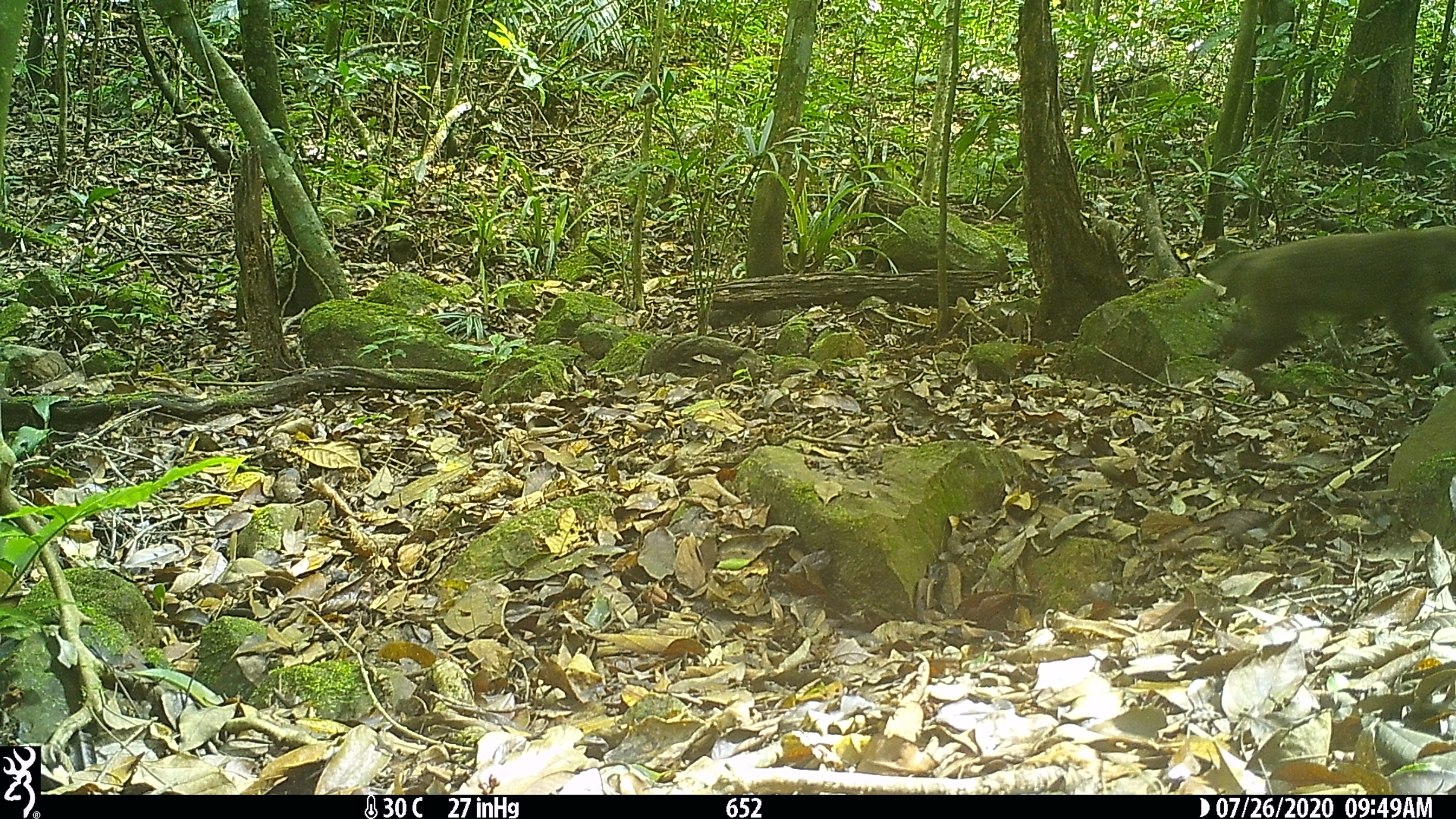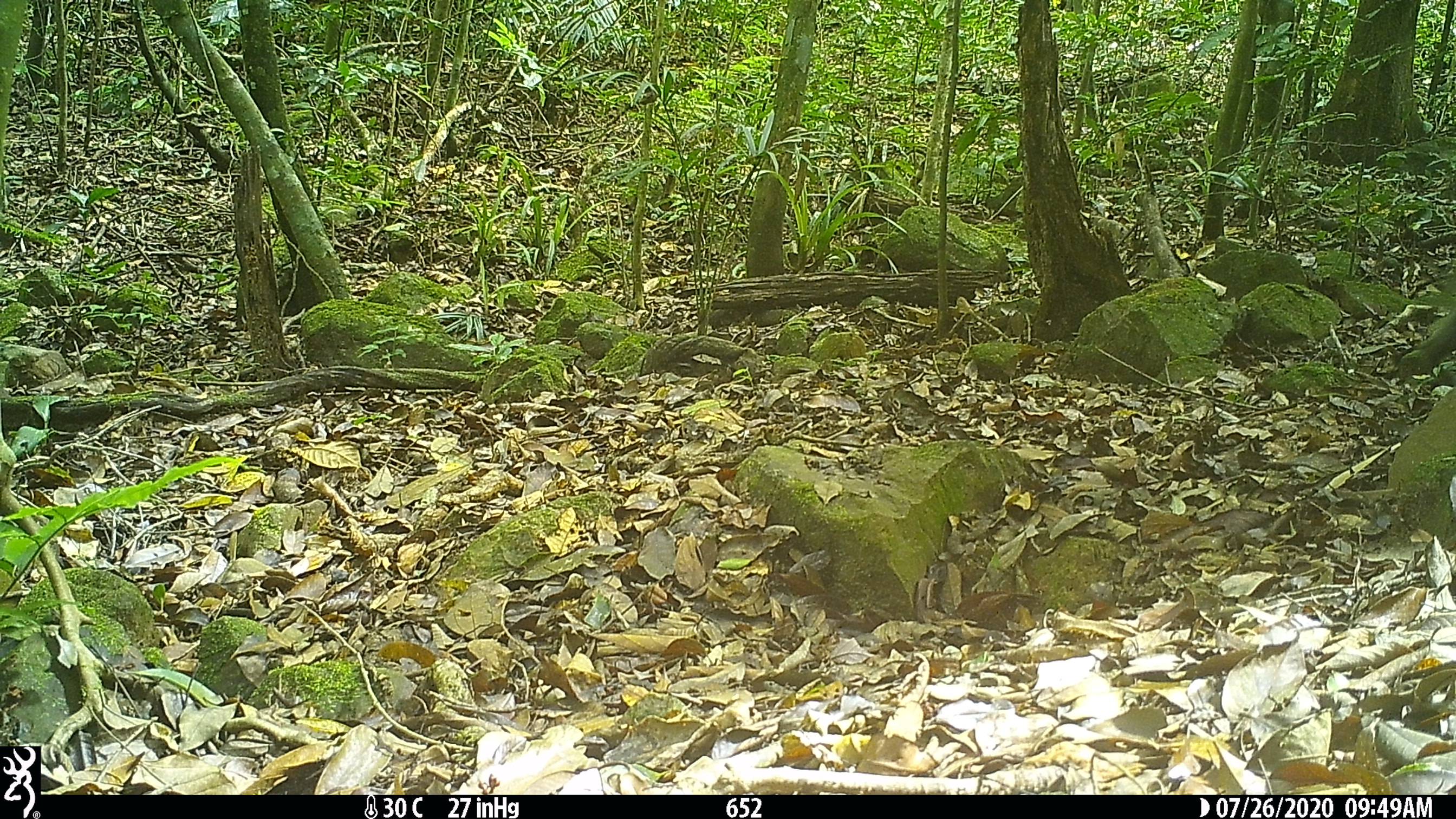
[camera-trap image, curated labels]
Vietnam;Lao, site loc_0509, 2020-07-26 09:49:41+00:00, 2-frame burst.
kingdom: Animalia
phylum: Chordata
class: Mammalia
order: Primates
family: Cercopithecidae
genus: Macaca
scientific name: Macaca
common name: macaques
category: assam or rhesus macaque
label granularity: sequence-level